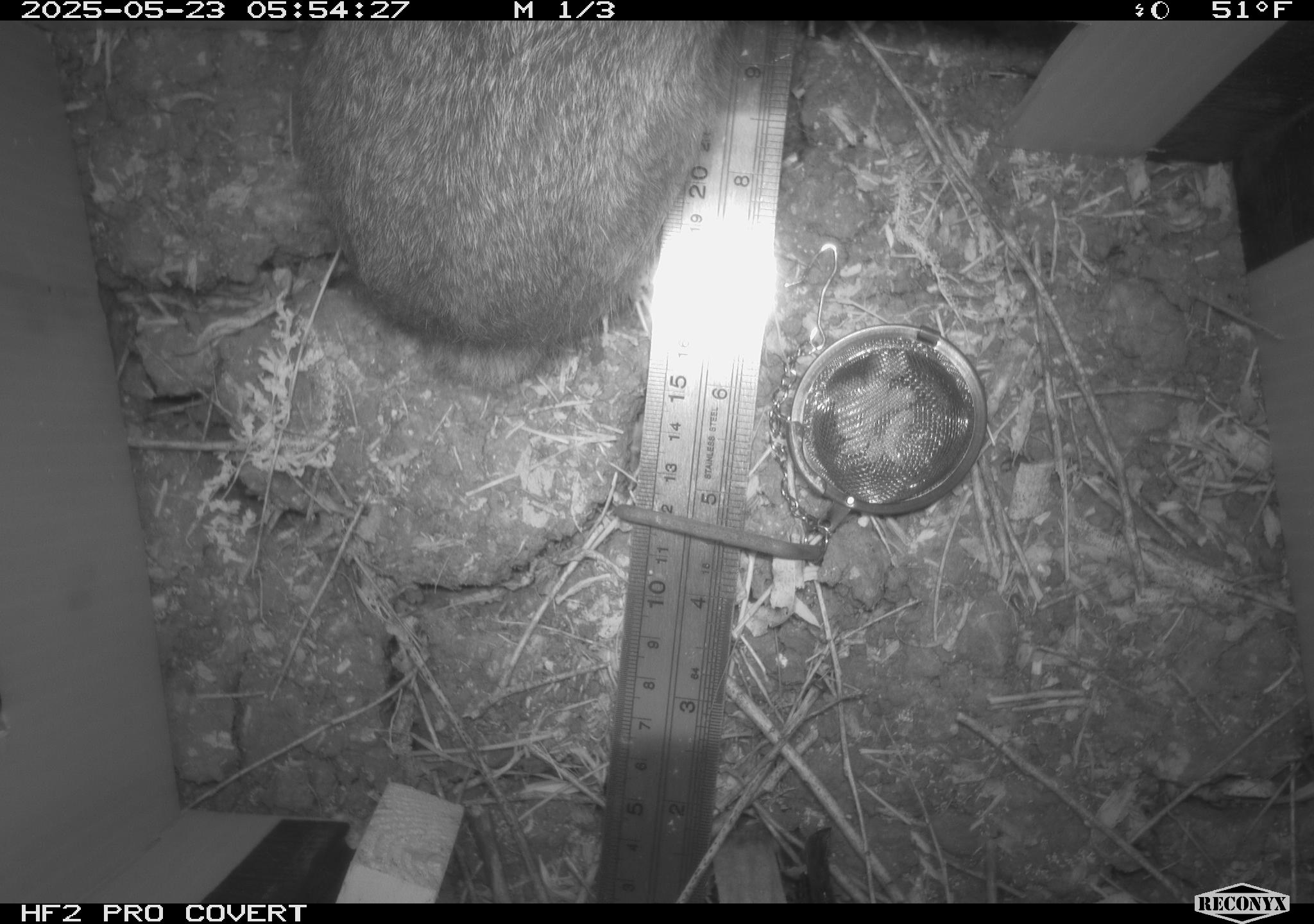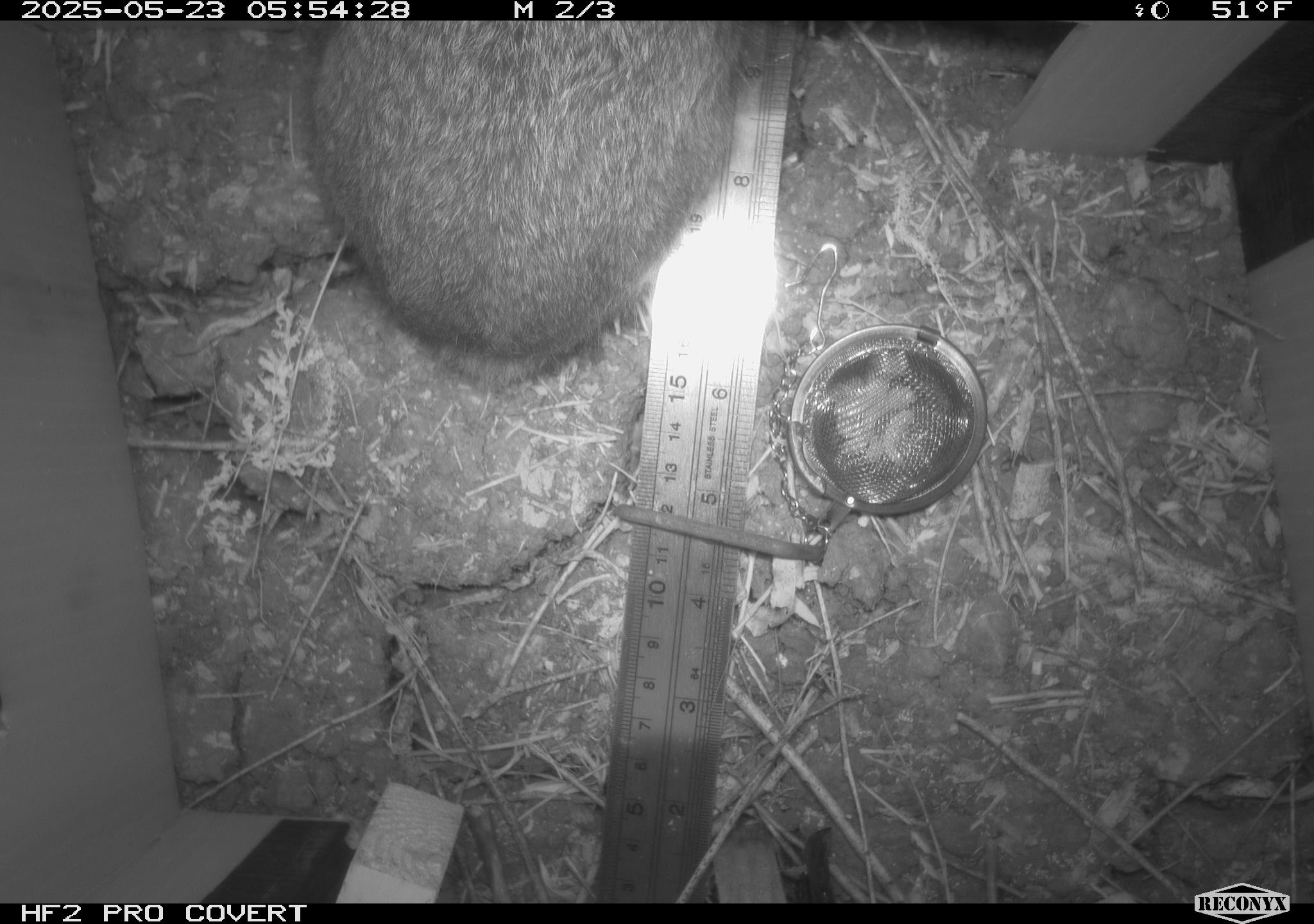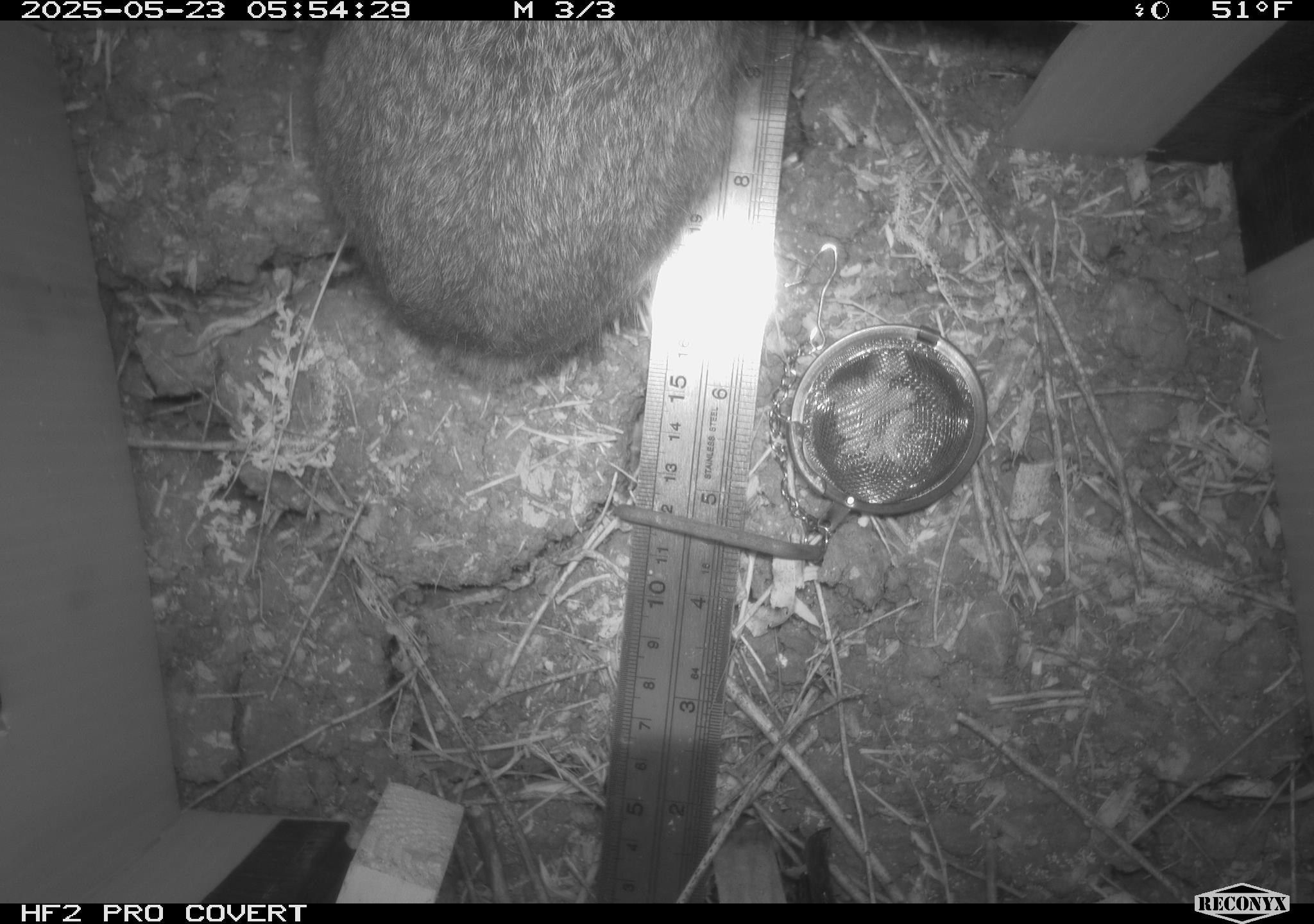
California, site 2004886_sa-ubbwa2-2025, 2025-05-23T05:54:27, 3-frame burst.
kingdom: Animalia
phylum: Chordata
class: Mammalia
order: Lagomorpha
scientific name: Lagomorpha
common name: hares, rabbits, and pikas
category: lagomorpha order